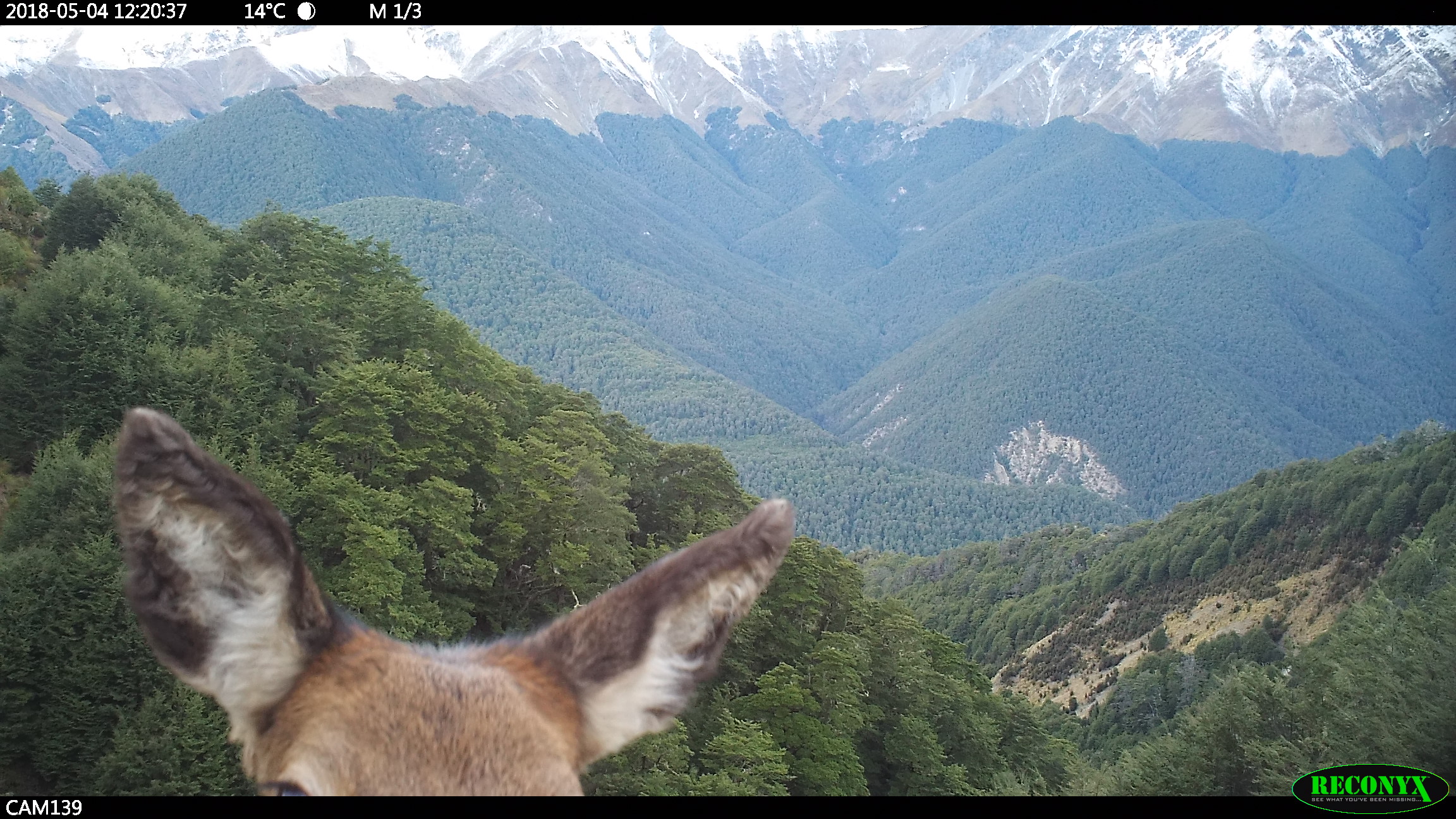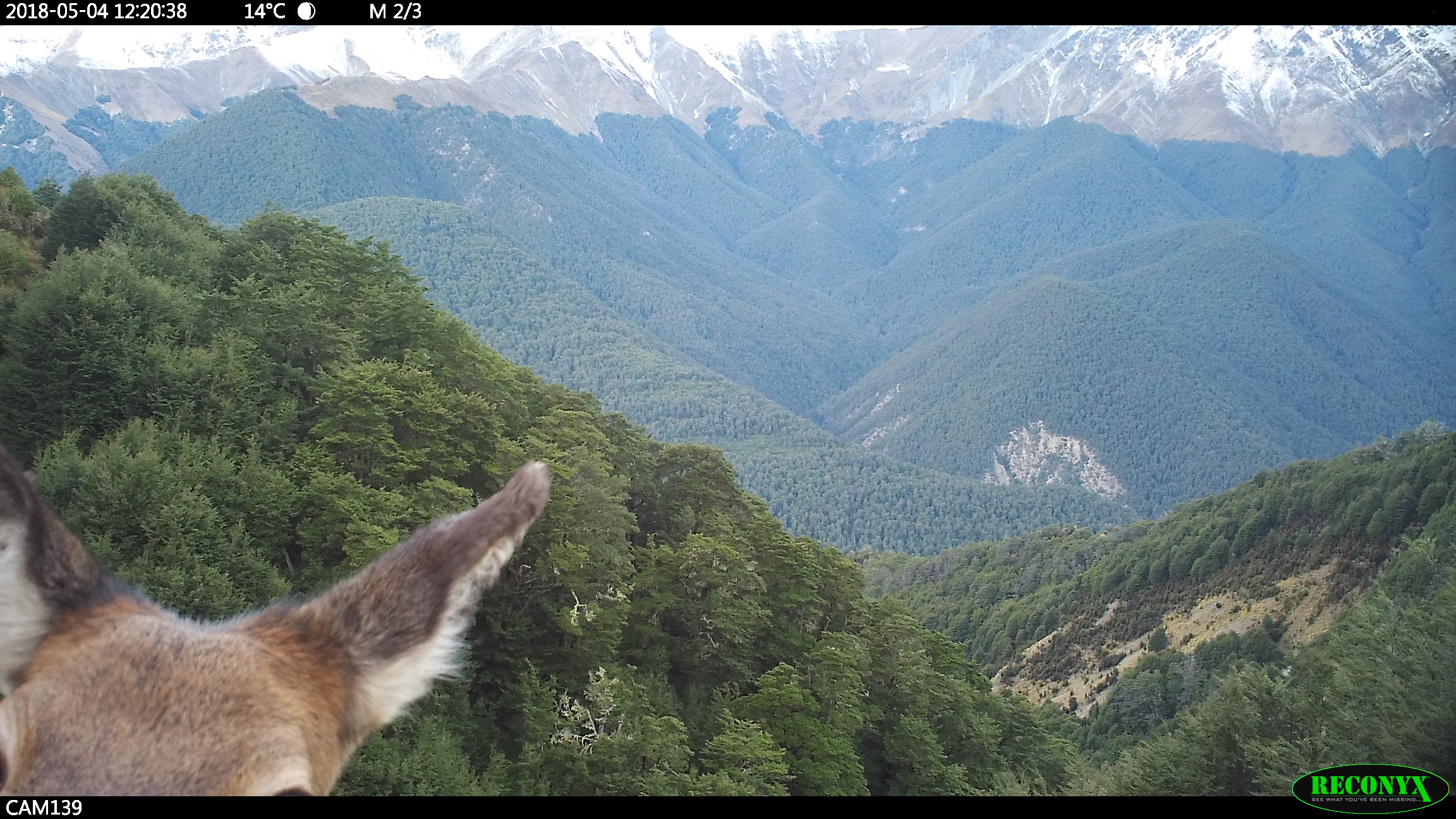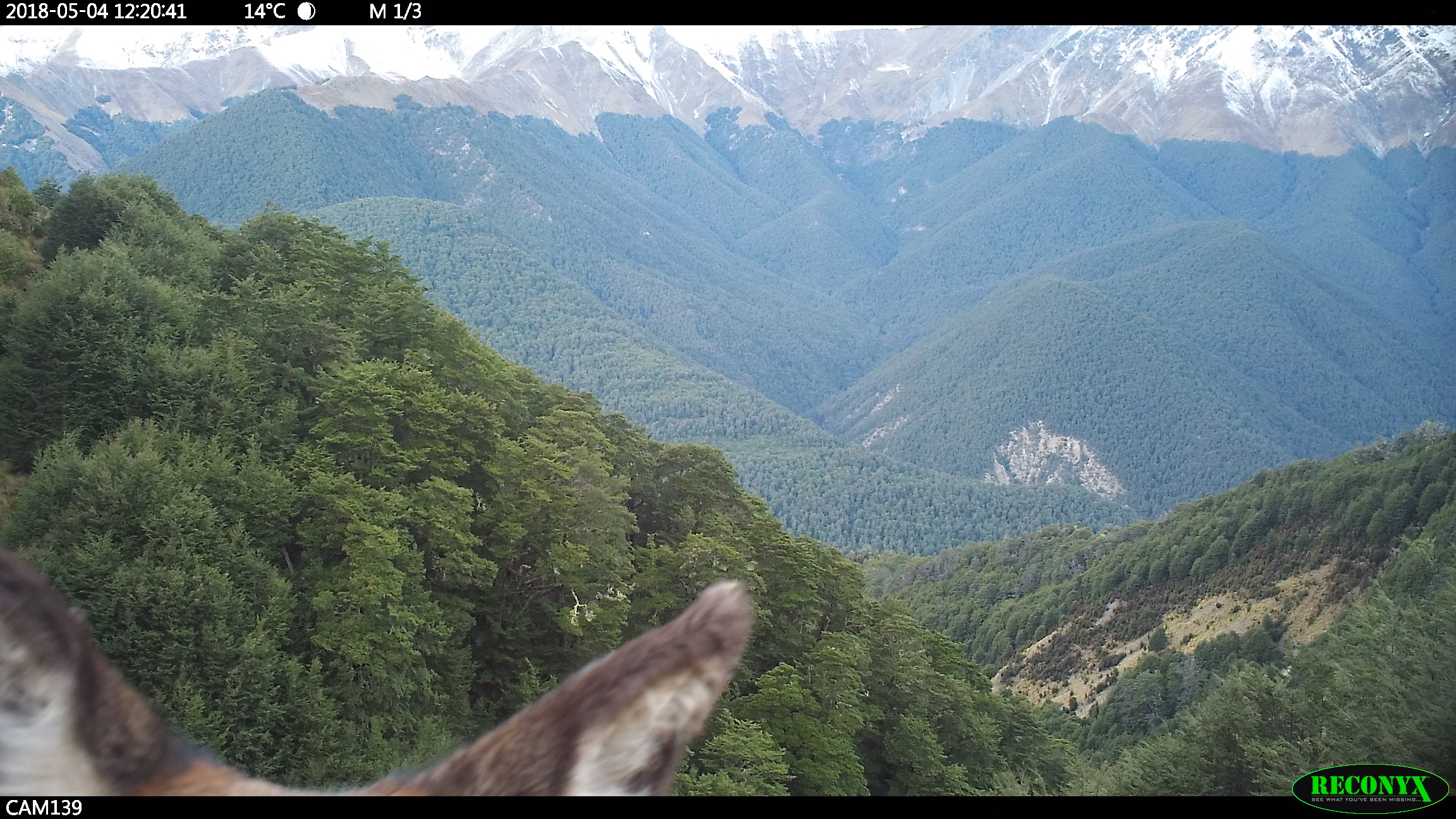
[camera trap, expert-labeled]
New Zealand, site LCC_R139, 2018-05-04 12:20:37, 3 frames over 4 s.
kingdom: Animalia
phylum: Chordata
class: Mammalia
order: Artiodactyla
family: Cervidae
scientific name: Cervidae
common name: deer